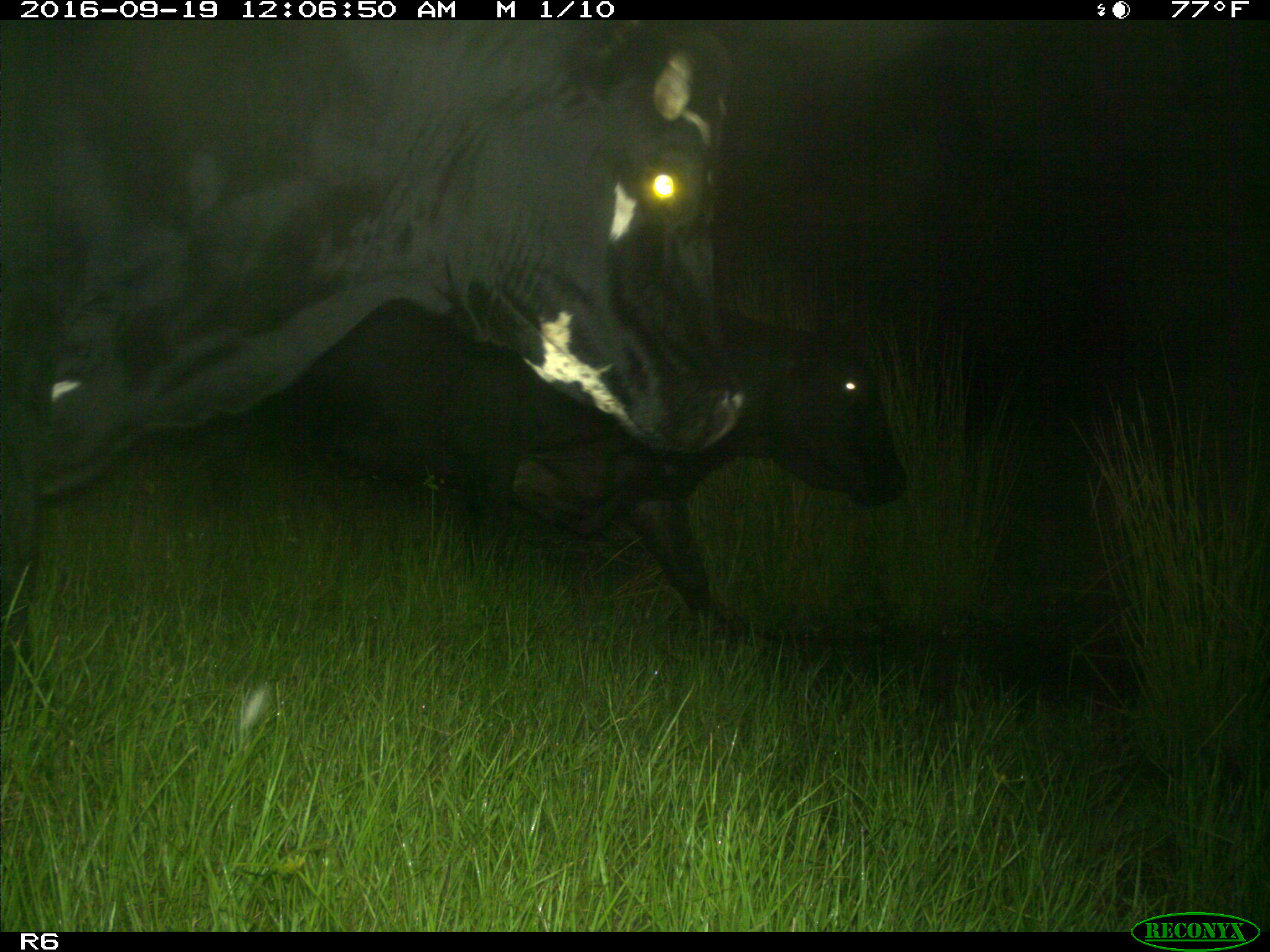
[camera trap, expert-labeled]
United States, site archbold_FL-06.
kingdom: Animalia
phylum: Chordata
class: Mammalia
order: Artiodactyla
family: Bovidae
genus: Bos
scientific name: Bos taurus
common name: domestic cow